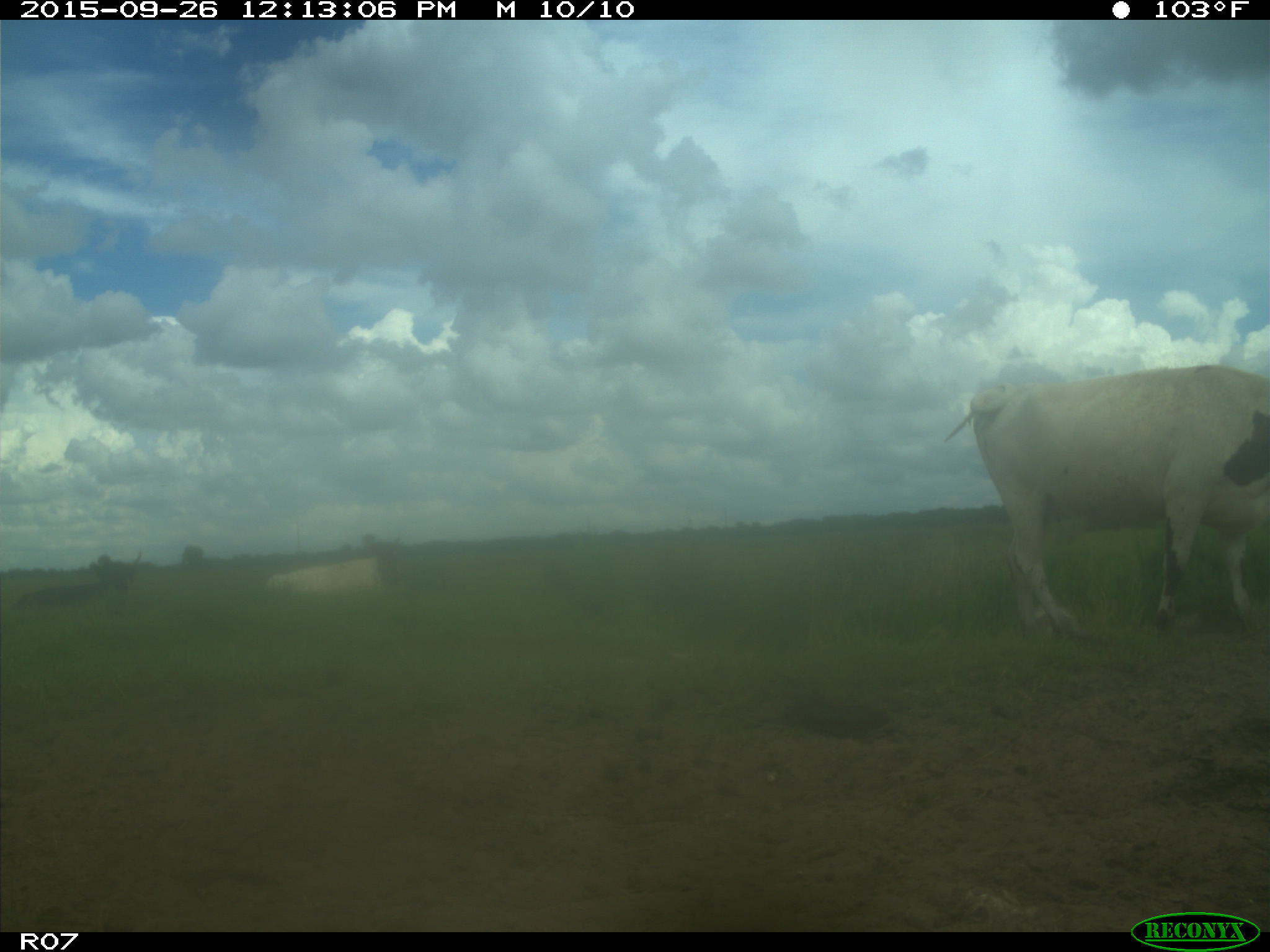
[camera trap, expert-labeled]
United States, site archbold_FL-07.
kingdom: Animalia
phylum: Chordata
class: Mammalia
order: Artiodactyla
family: Bovidae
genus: Bos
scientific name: Bos taurus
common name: domestic cow